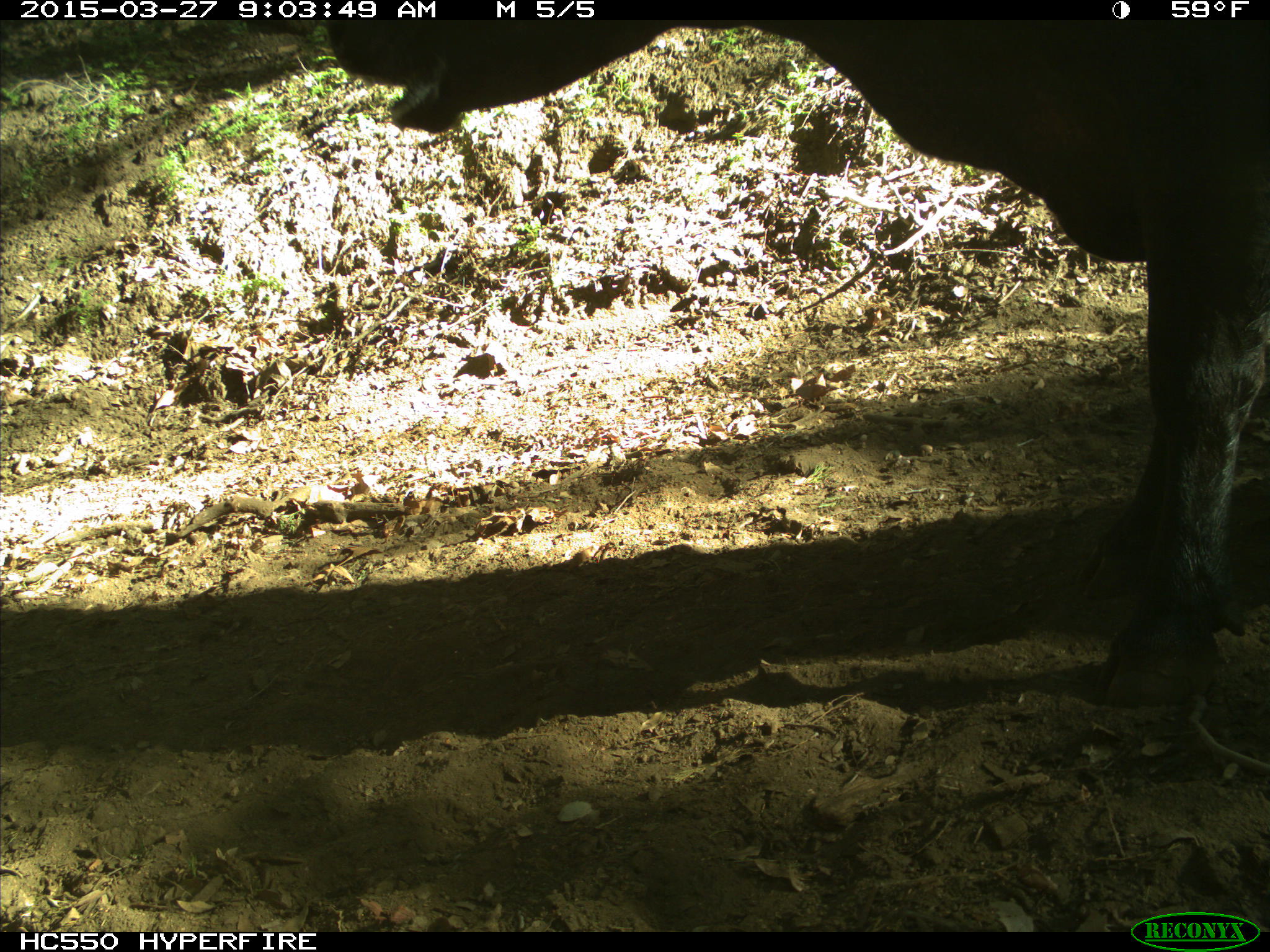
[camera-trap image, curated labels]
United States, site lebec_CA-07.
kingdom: Animalia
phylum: Chordata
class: Mammalia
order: Artiodactyla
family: Bovidae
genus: Bos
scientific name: Bos taurus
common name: domestic cow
Bos taurus (domestic cow).